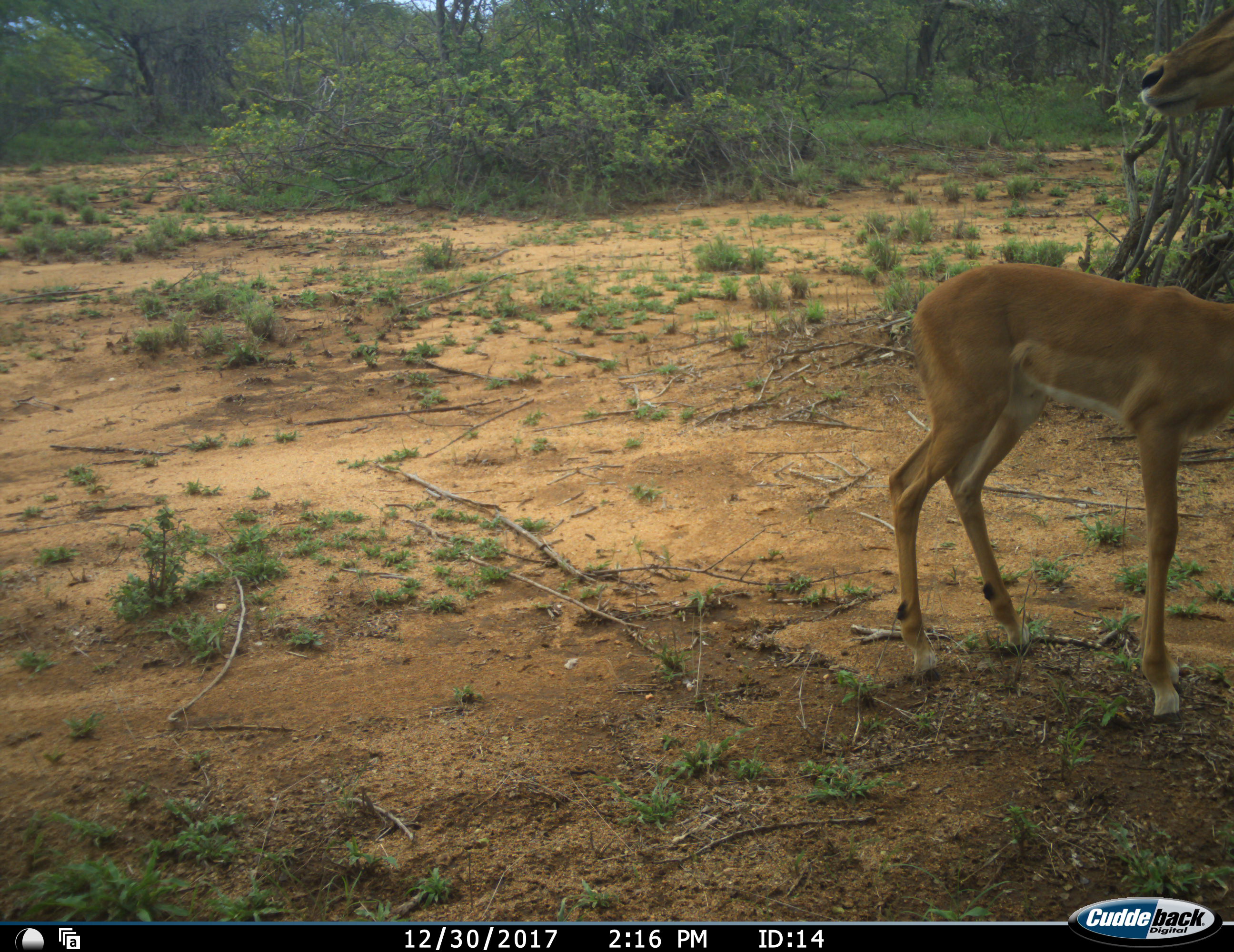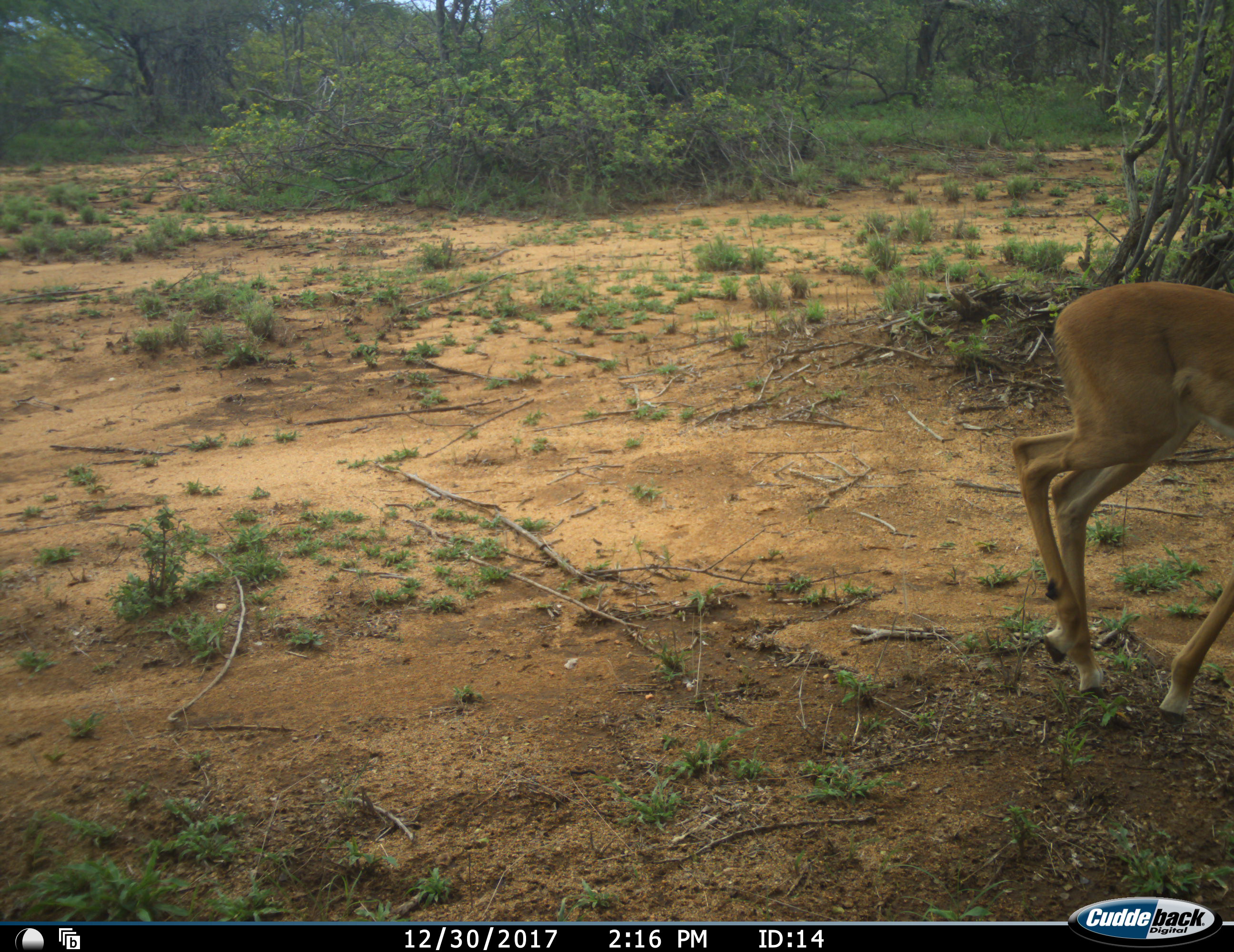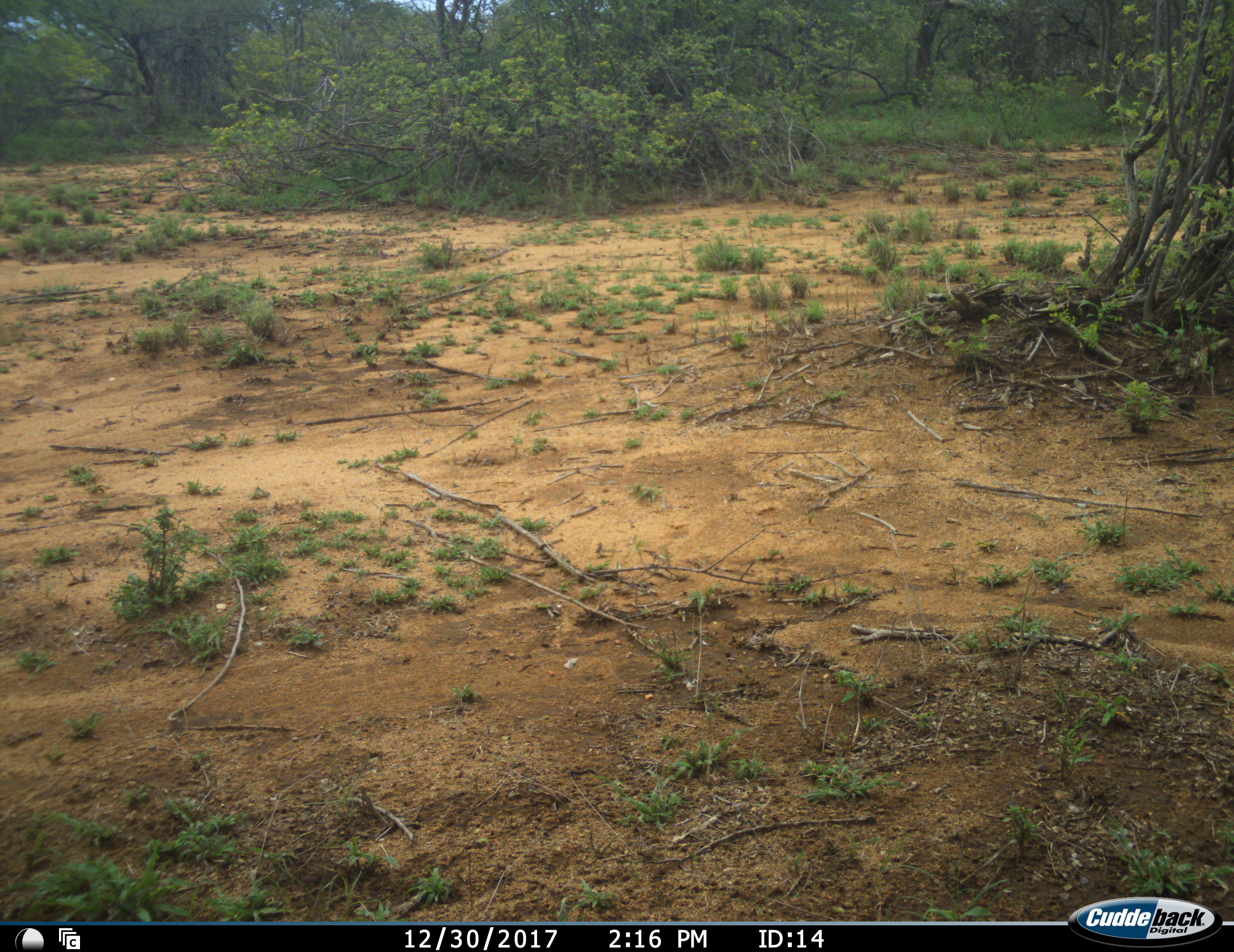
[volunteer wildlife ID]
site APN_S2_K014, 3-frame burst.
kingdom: Animalia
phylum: Chordata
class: Mammalia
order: Artiodactyla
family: Bovidae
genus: Aepyceros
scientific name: Aepyceros melampus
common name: impala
Impala (Aepyceros melampus), count 1. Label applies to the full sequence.